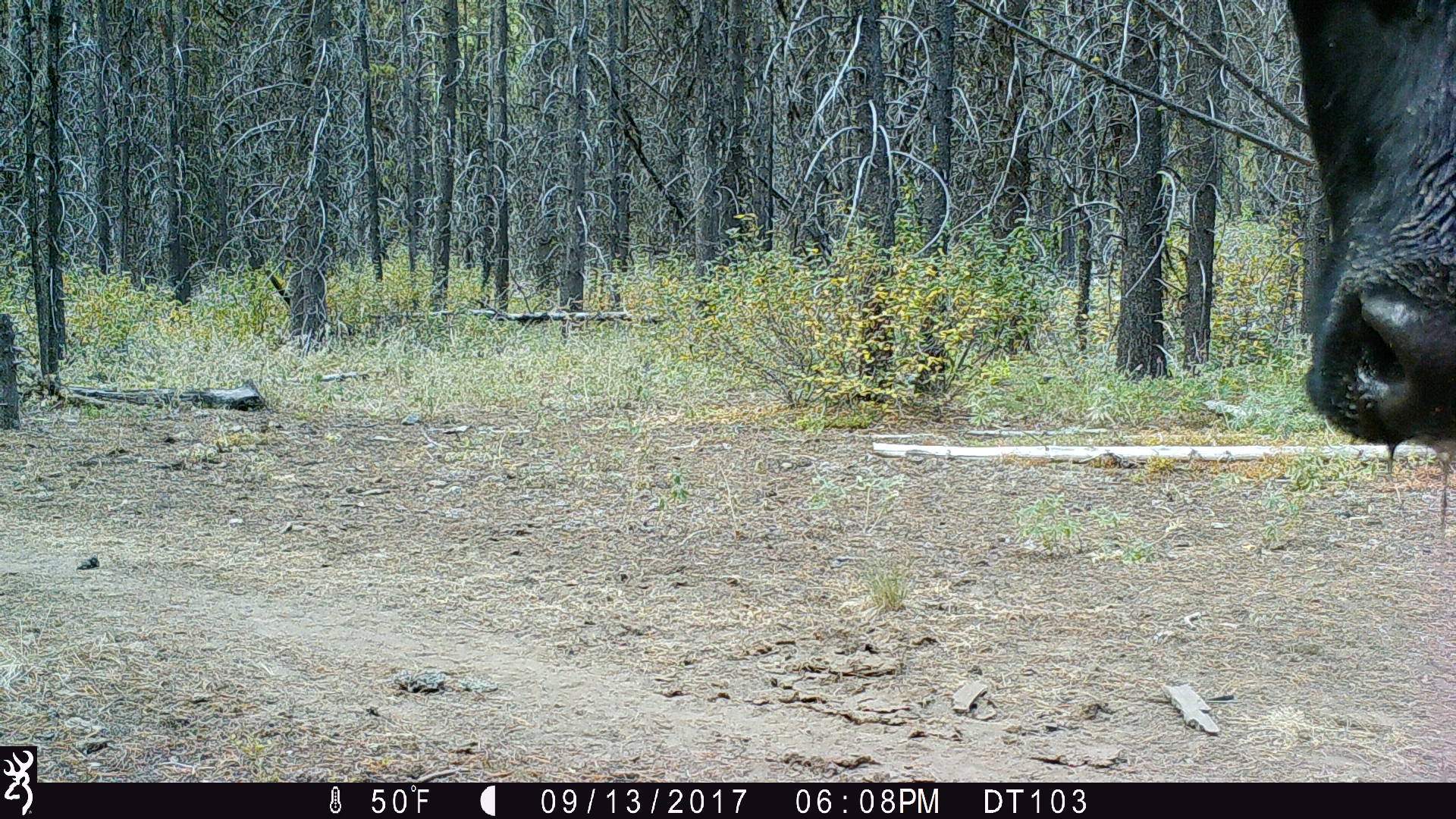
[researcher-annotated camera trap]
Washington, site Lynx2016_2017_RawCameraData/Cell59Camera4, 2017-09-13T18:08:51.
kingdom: Animalia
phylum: Chordata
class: Mammalia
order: Artiodactyla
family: Bovidae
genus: Bos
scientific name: Bos taurus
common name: domestic cattle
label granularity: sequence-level